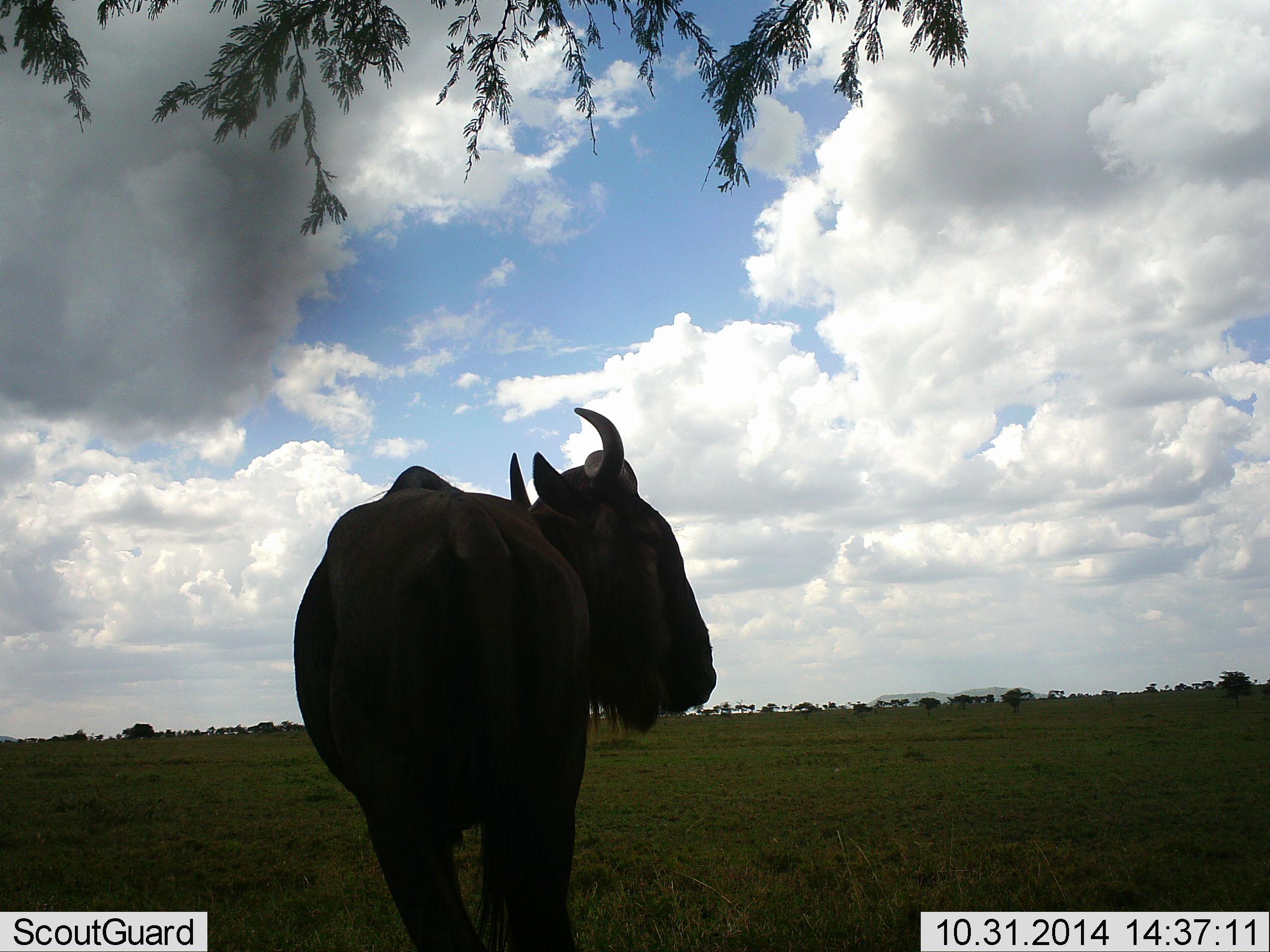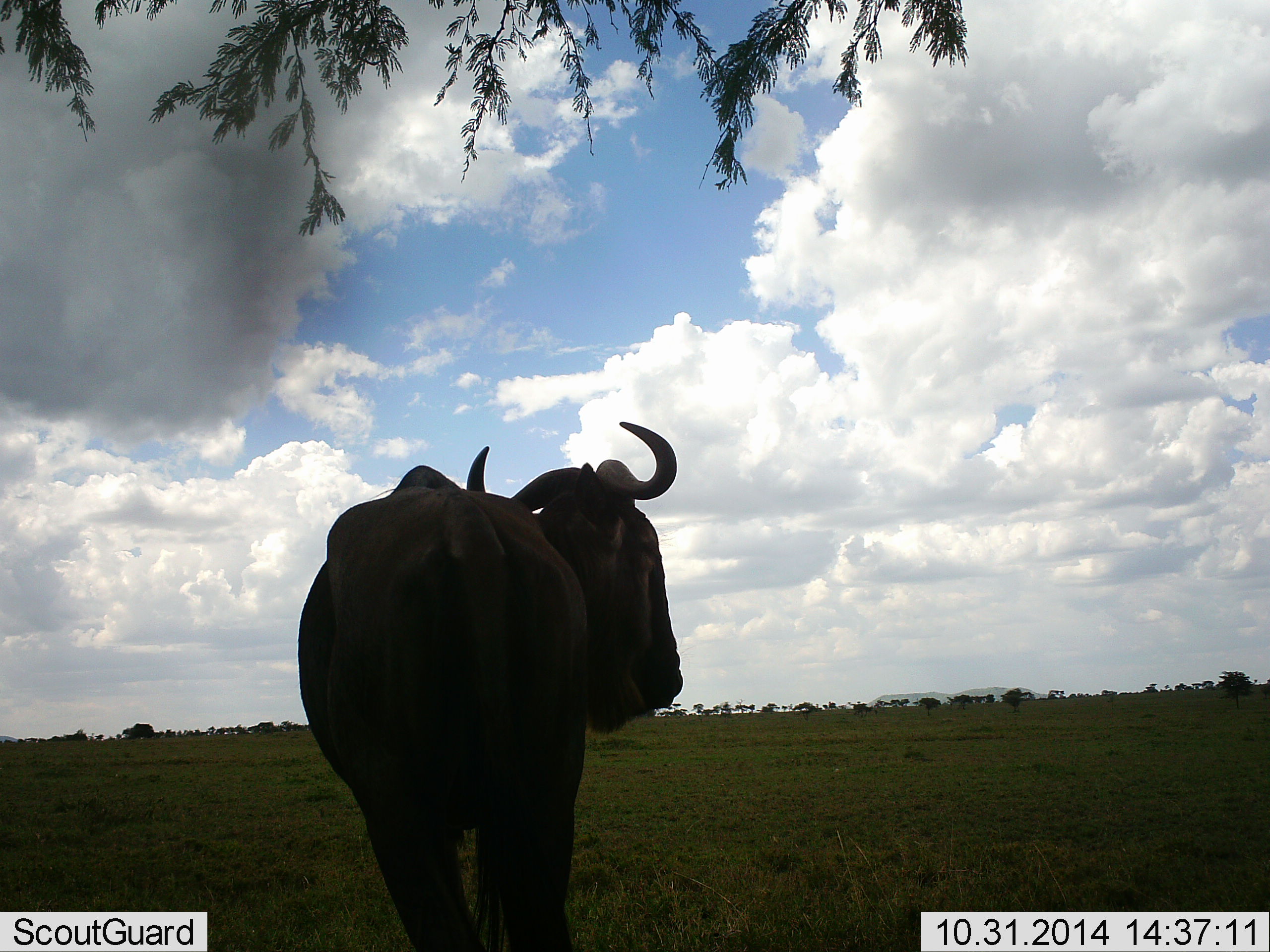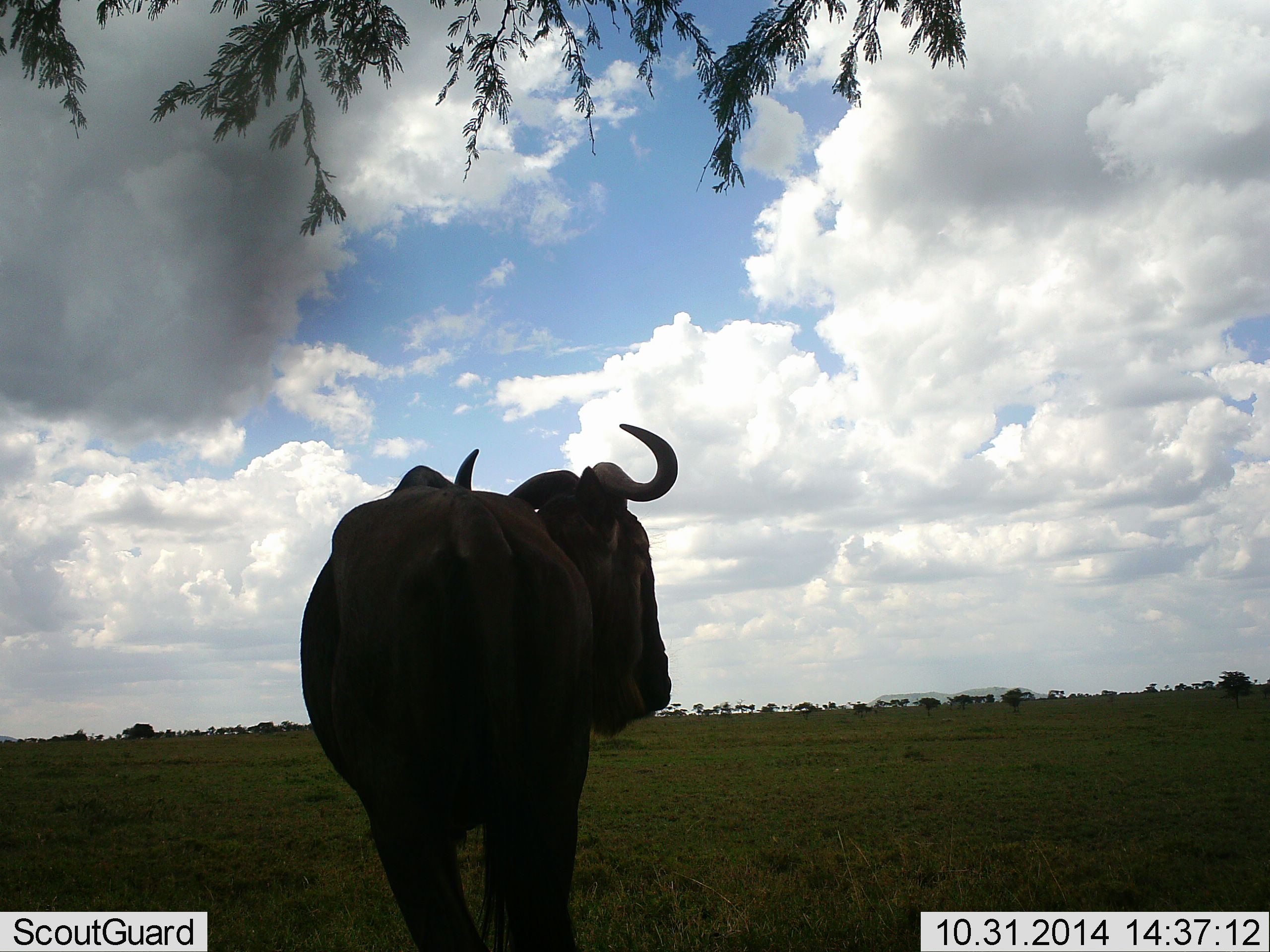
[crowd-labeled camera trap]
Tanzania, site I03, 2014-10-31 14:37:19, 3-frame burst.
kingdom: Animalia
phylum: Chordata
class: Mammalia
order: Artiodactyla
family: Bovidae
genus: Connochaetes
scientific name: Connochaetes taurinus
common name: blue wildebeest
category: wildebeest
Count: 1.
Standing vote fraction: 100%.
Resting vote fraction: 0%.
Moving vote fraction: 0%.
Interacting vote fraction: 0%.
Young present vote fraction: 0%.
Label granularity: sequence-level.